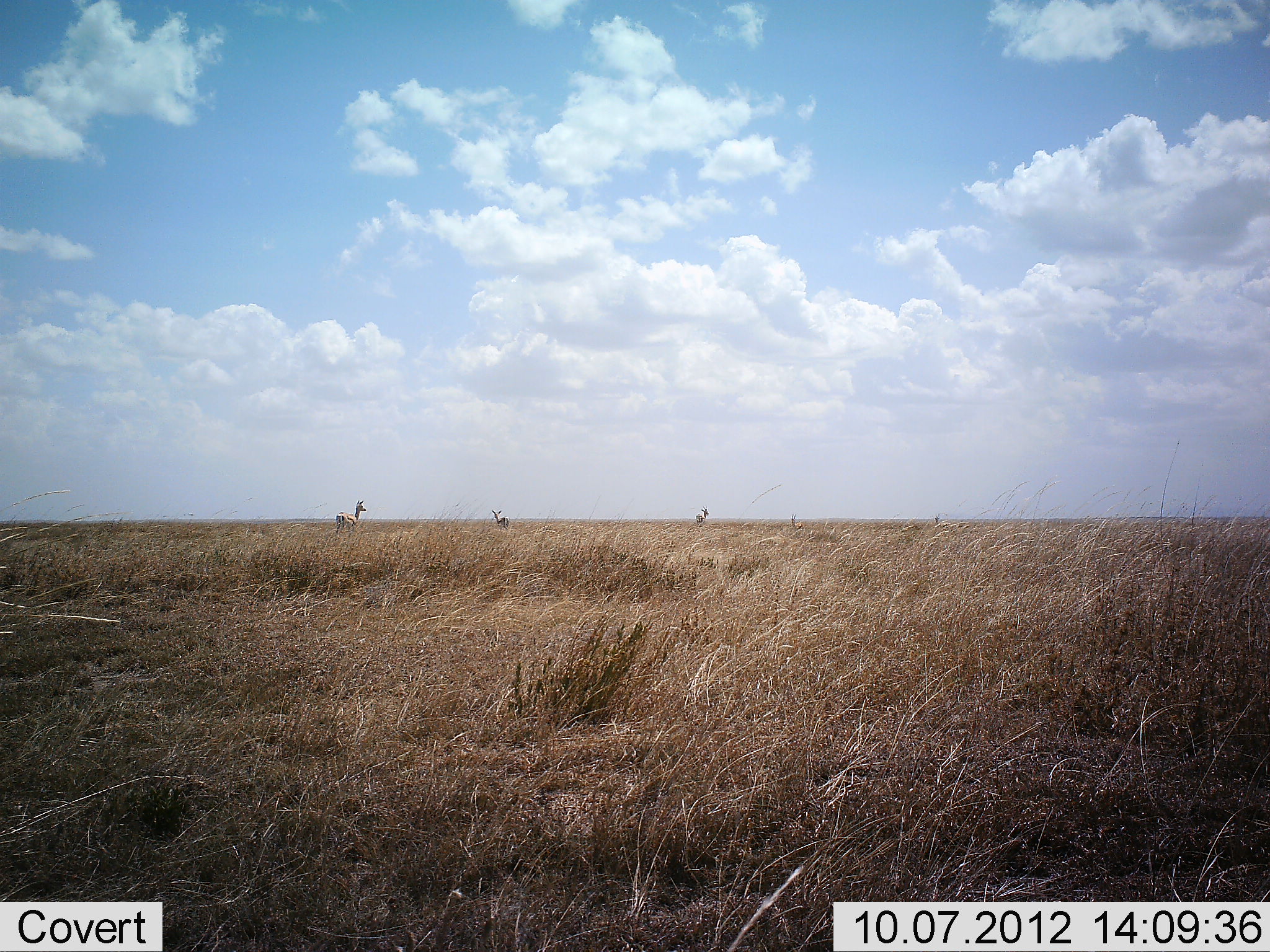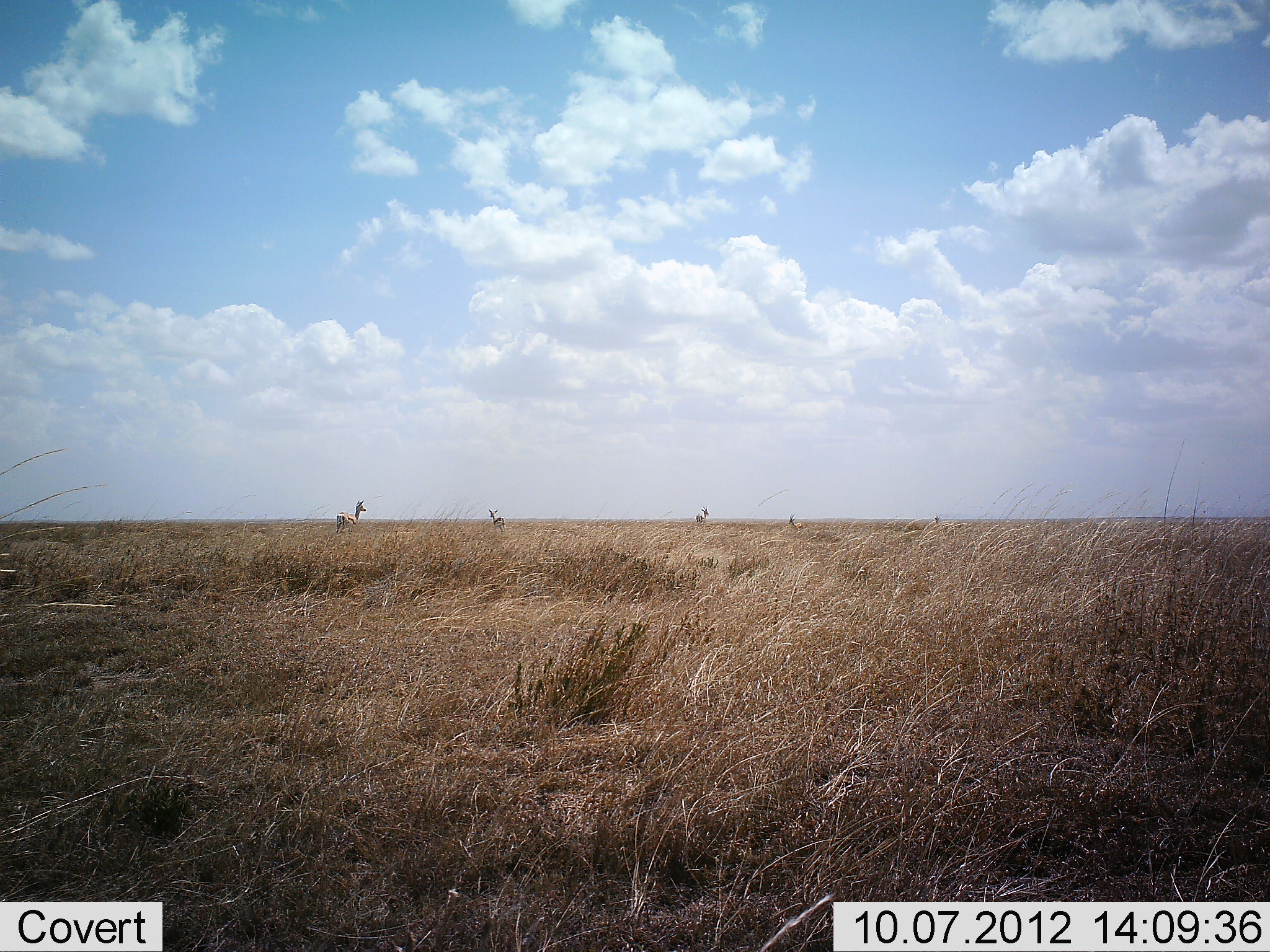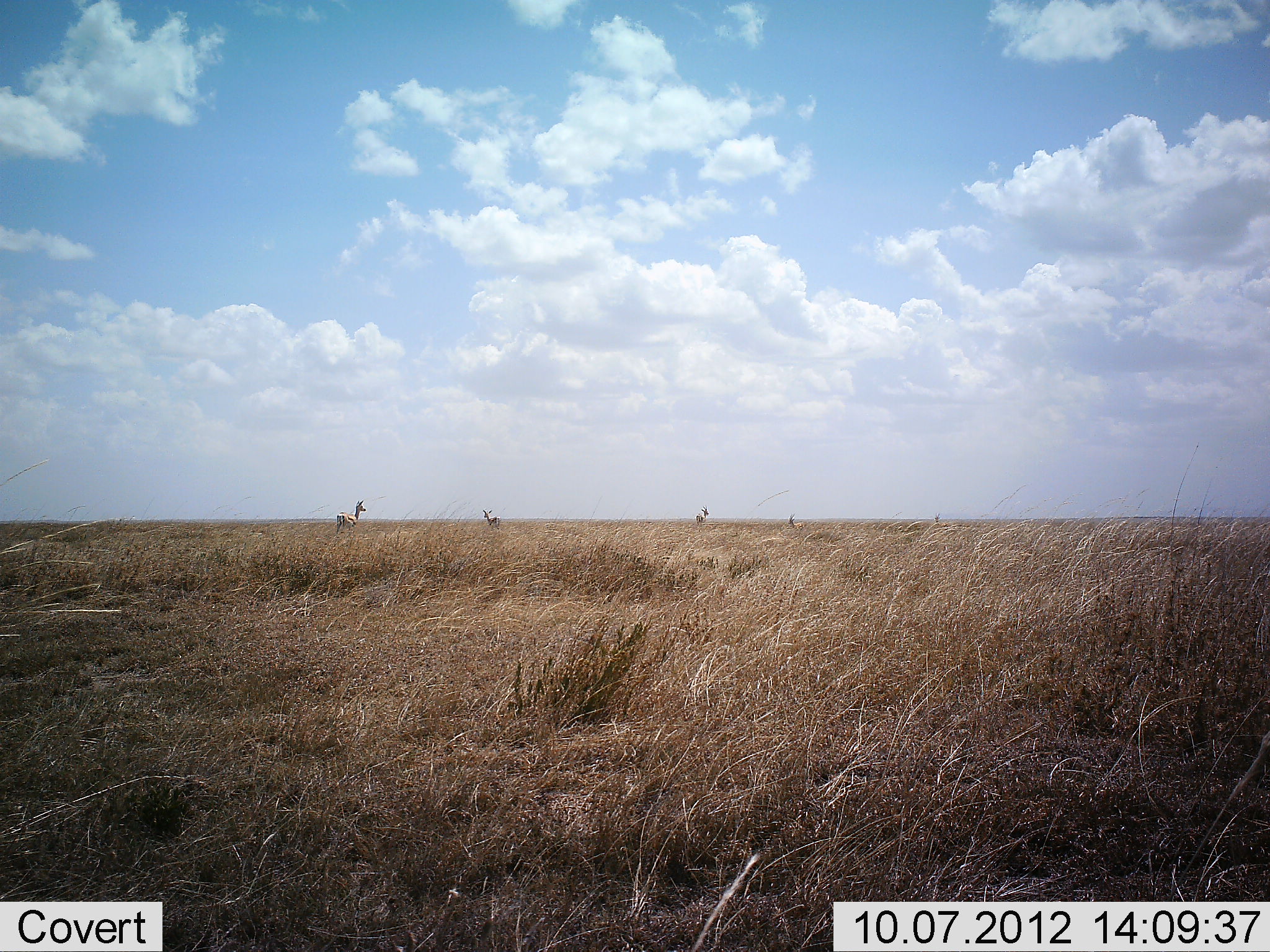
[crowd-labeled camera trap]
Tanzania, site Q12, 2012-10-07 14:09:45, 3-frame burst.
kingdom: Animalia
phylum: Chordata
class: Mammalia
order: Artiodactyla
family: Bovidae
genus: Eudorcas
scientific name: Eudorcas thomsonii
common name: thomson's gazelle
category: gazellethomsons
Gazellethomsons (thomson's gazelle) (Eudorcas thomsonii), count 5. Behavior (volunteer vote fractions): standing 88%, resting 0%, moving 25%, interacting 0%. Young present (vote fraction): 0%. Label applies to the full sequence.